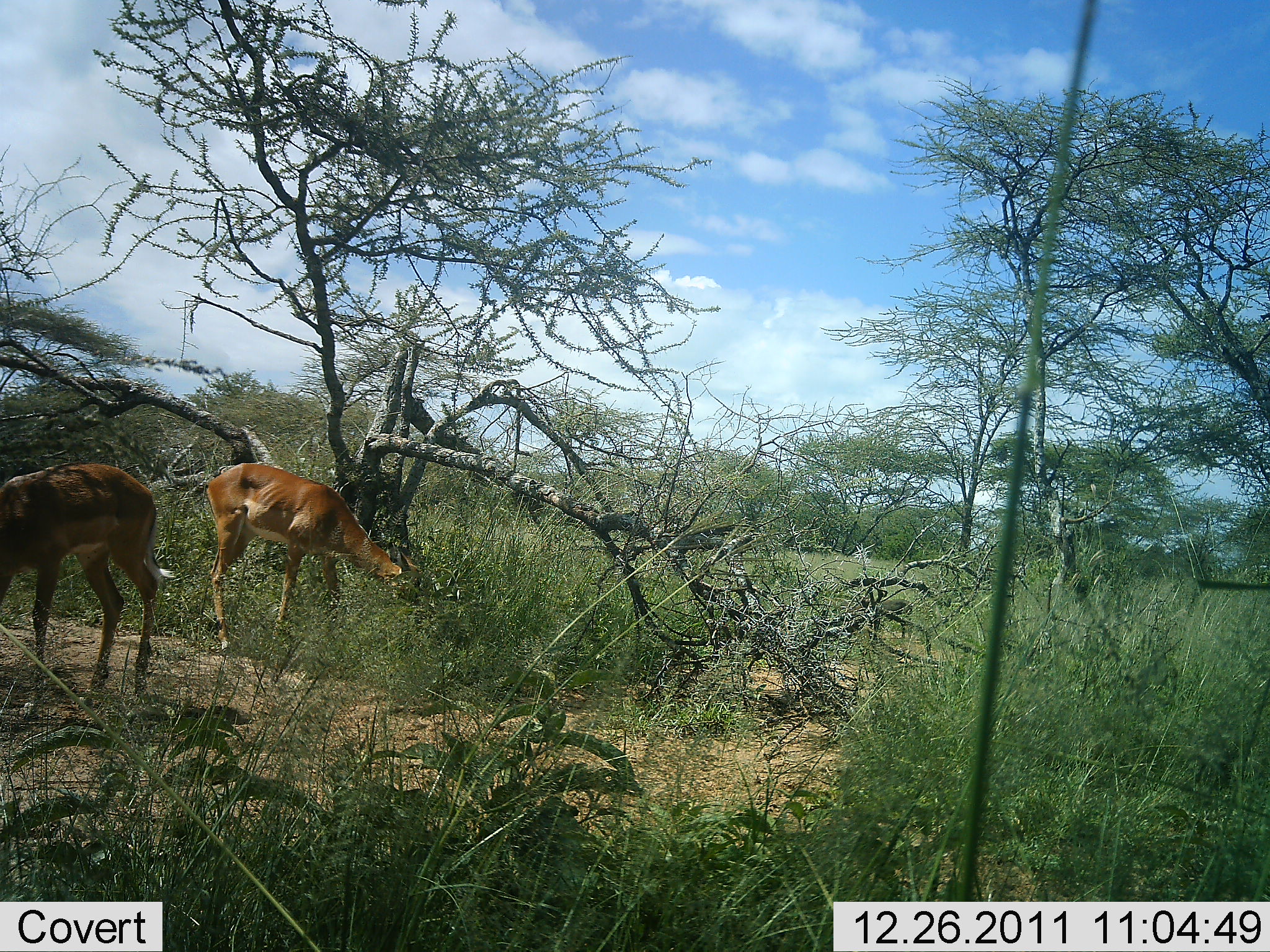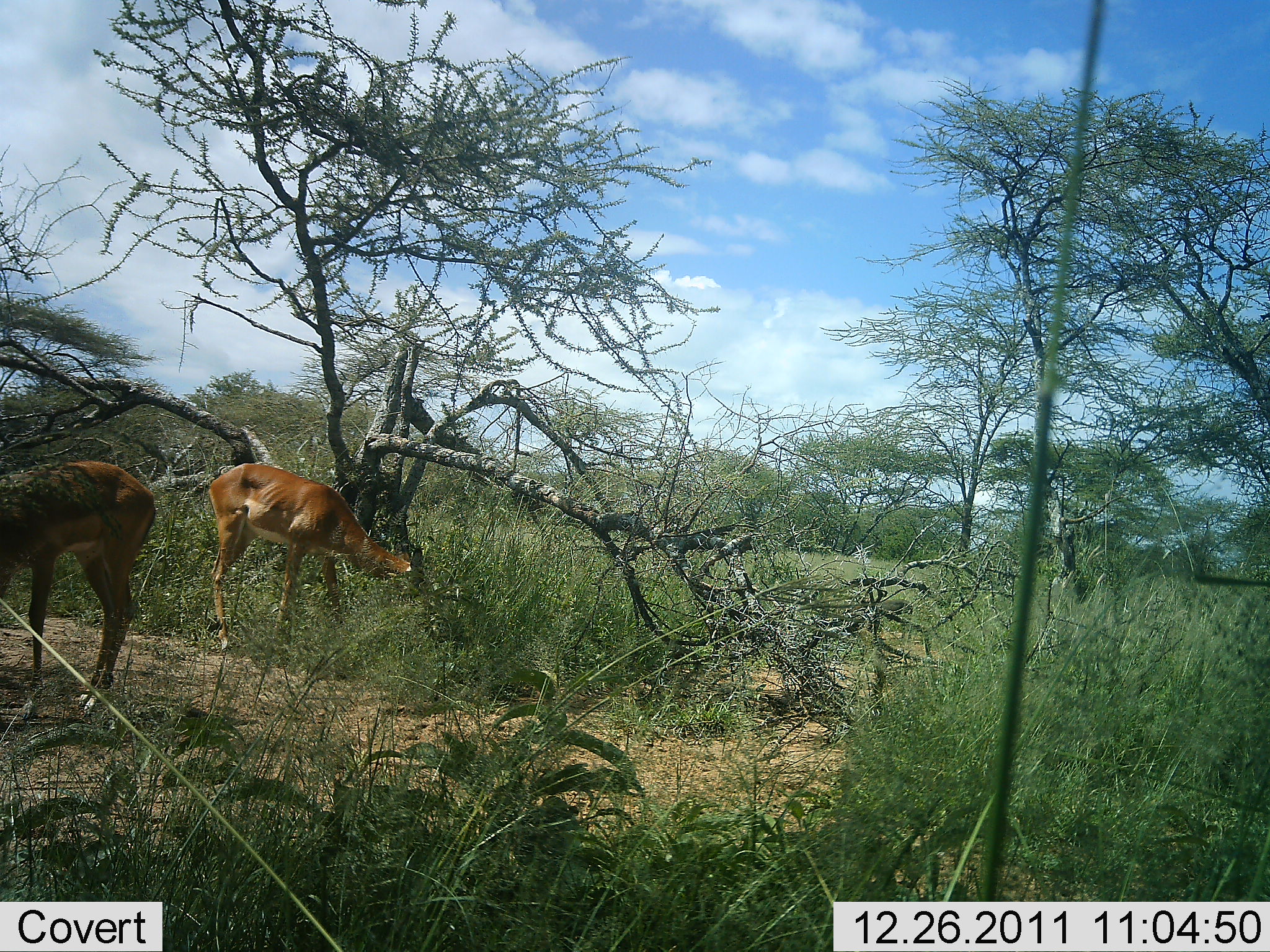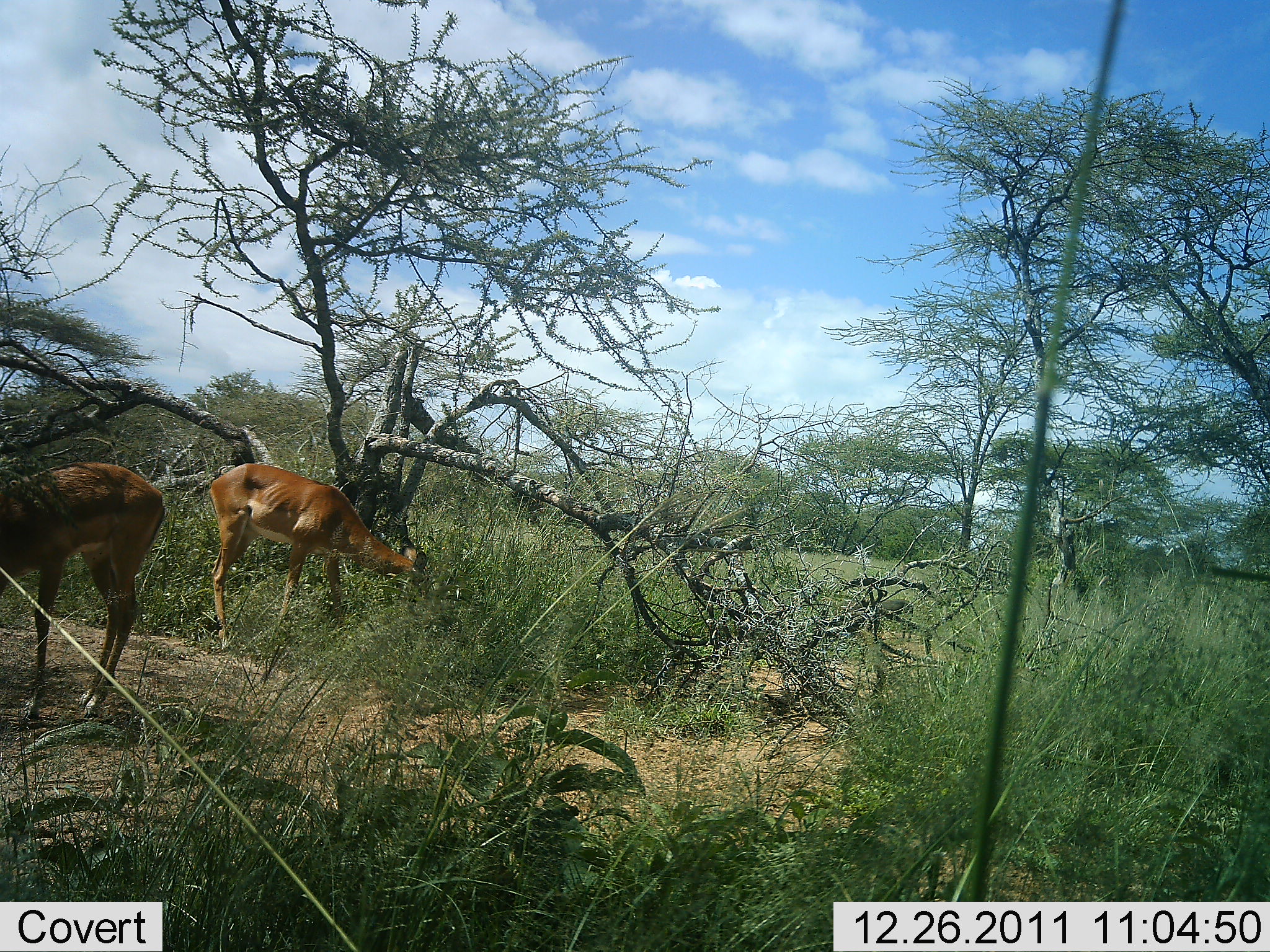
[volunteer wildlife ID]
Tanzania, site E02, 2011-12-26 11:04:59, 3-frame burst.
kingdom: Animalia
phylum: Chordata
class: Mammalia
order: Artiodactyla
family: Bovidae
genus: Aepyceros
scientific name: Aepyceros melampus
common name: impala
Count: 2.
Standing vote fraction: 40%.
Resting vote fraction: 0%.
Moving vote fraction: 0%.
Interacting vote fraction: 0%.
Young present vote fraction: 0%.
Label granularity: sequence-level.